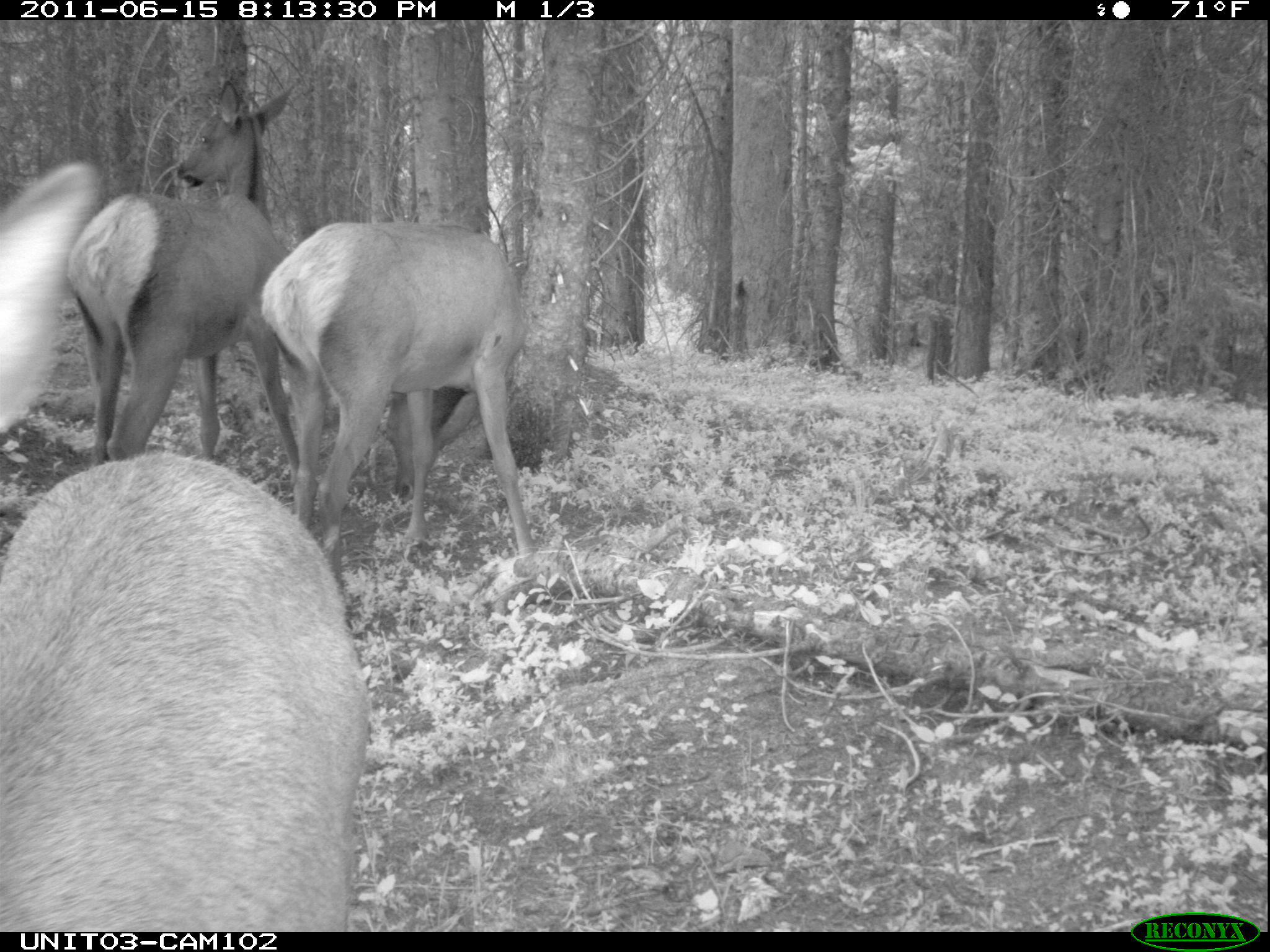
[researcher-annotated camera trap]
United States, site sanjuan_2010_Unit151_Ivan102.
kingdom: Animalia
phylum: Chordata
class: Mammalia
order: Artiodactyla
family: Cervidae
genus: Cervus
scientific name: Cervus elaphus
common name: red deer